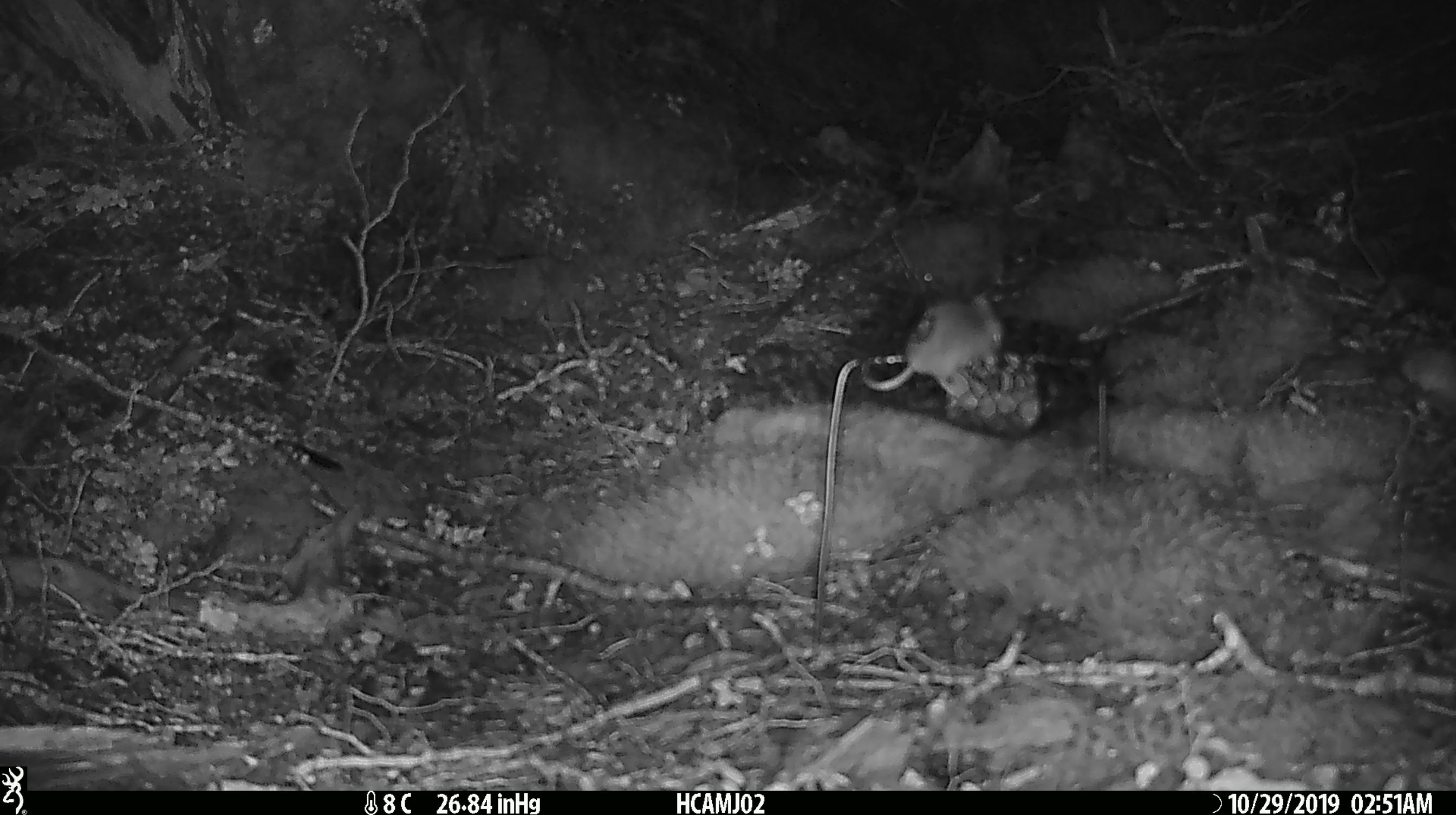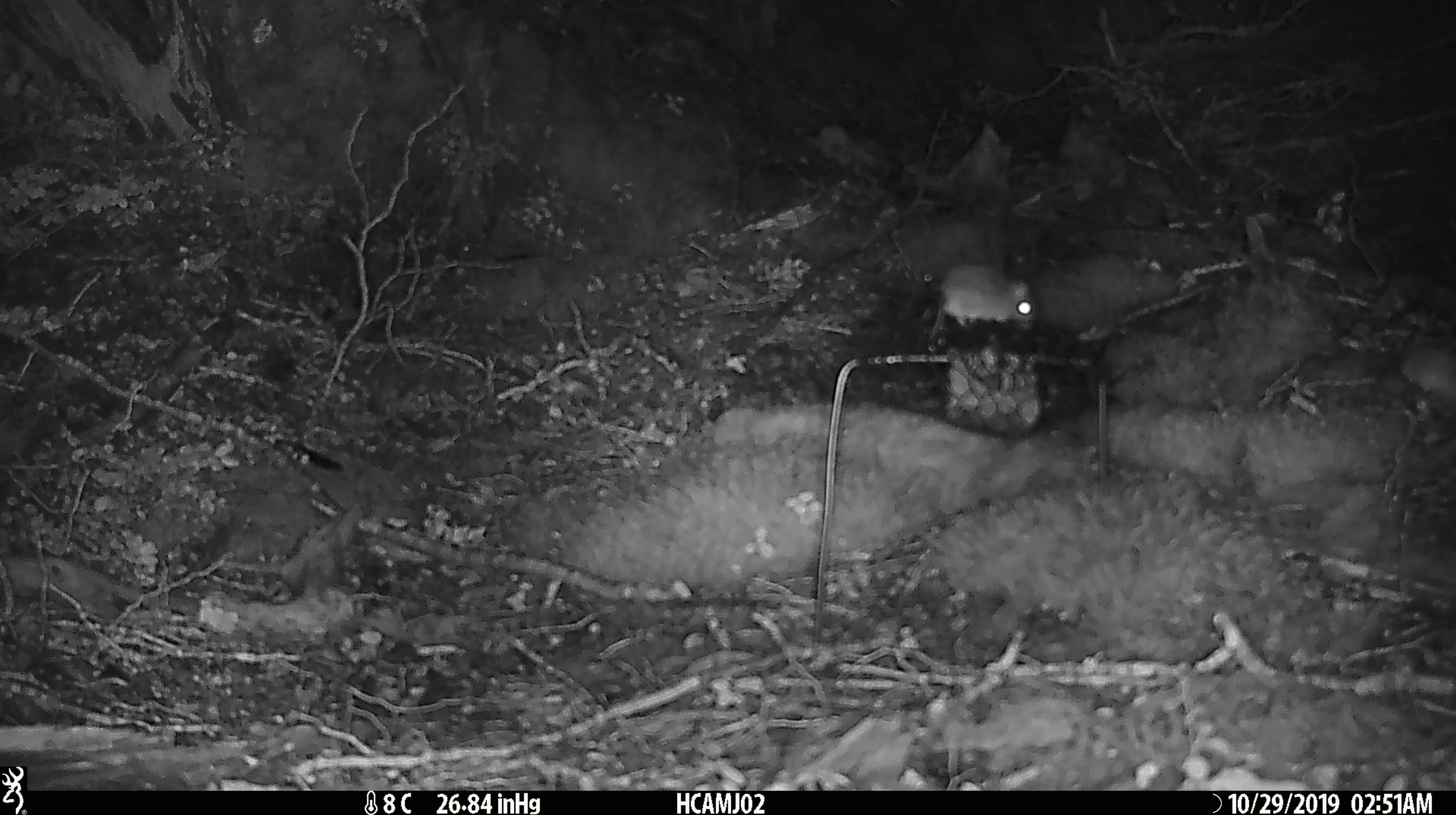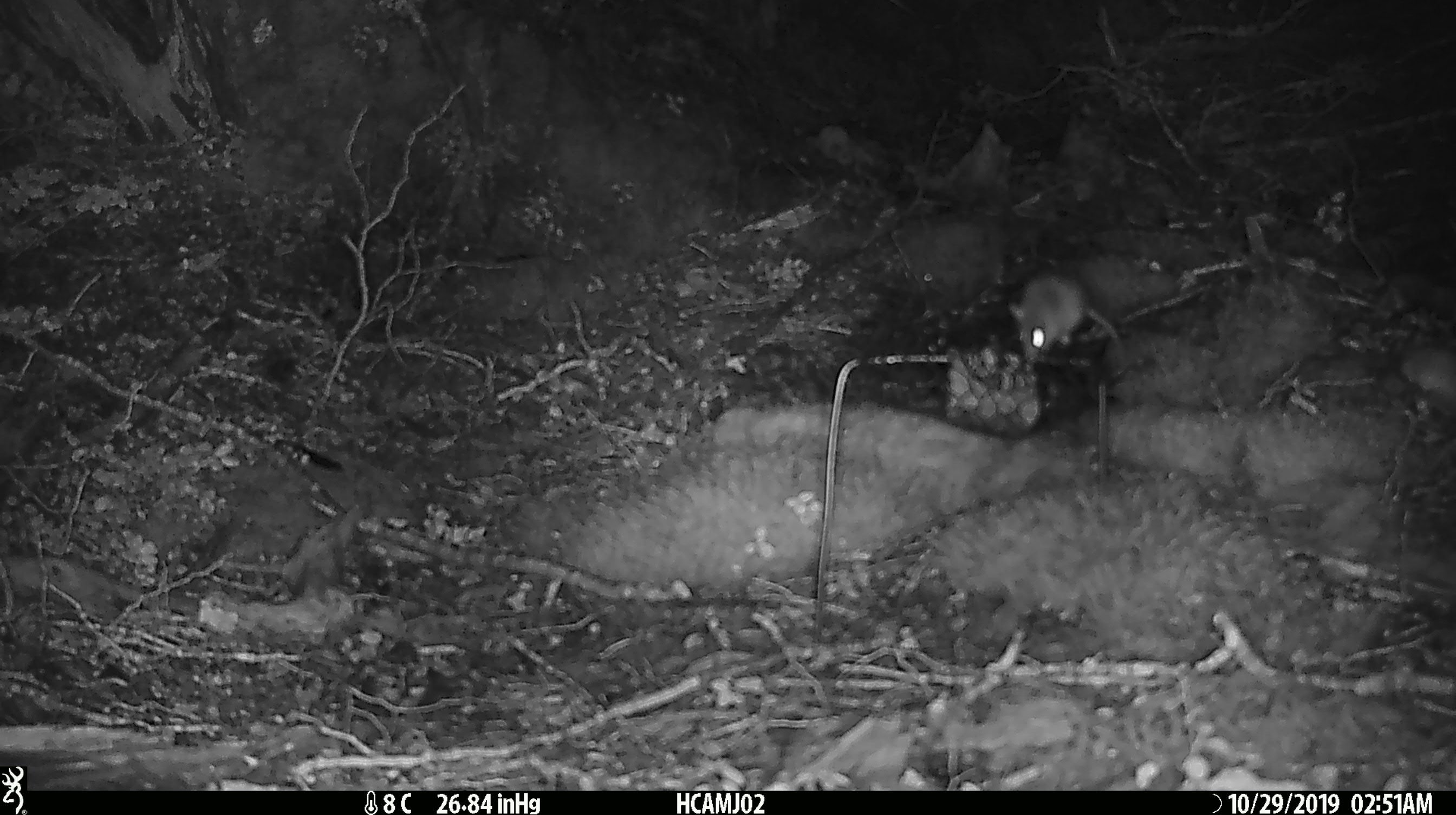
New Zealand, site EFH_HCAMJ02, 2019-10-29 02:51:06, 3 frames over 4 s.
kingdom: Animalia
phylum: Chordata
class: Mammalia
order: Rodentia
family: Muridae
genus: Mus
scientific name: Mus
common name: mouse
Mouse (Mus).